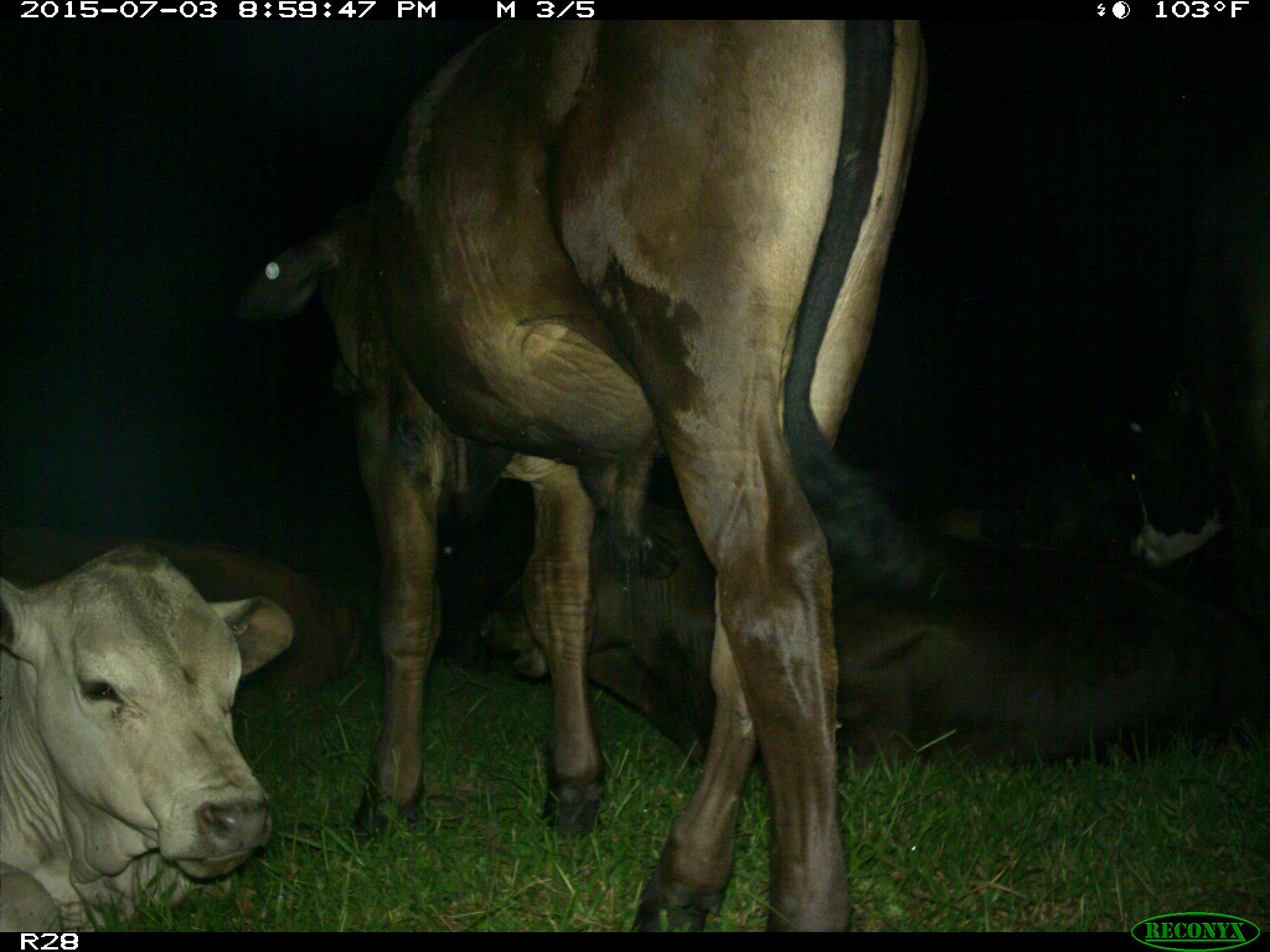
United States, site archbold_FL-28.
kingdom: Animalia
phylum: Chordata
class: Mammalia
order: Artiodactyla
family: Bovidae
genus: Bos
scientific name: Bos taurus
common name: domestic cow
Bos taurus (domestic cow).